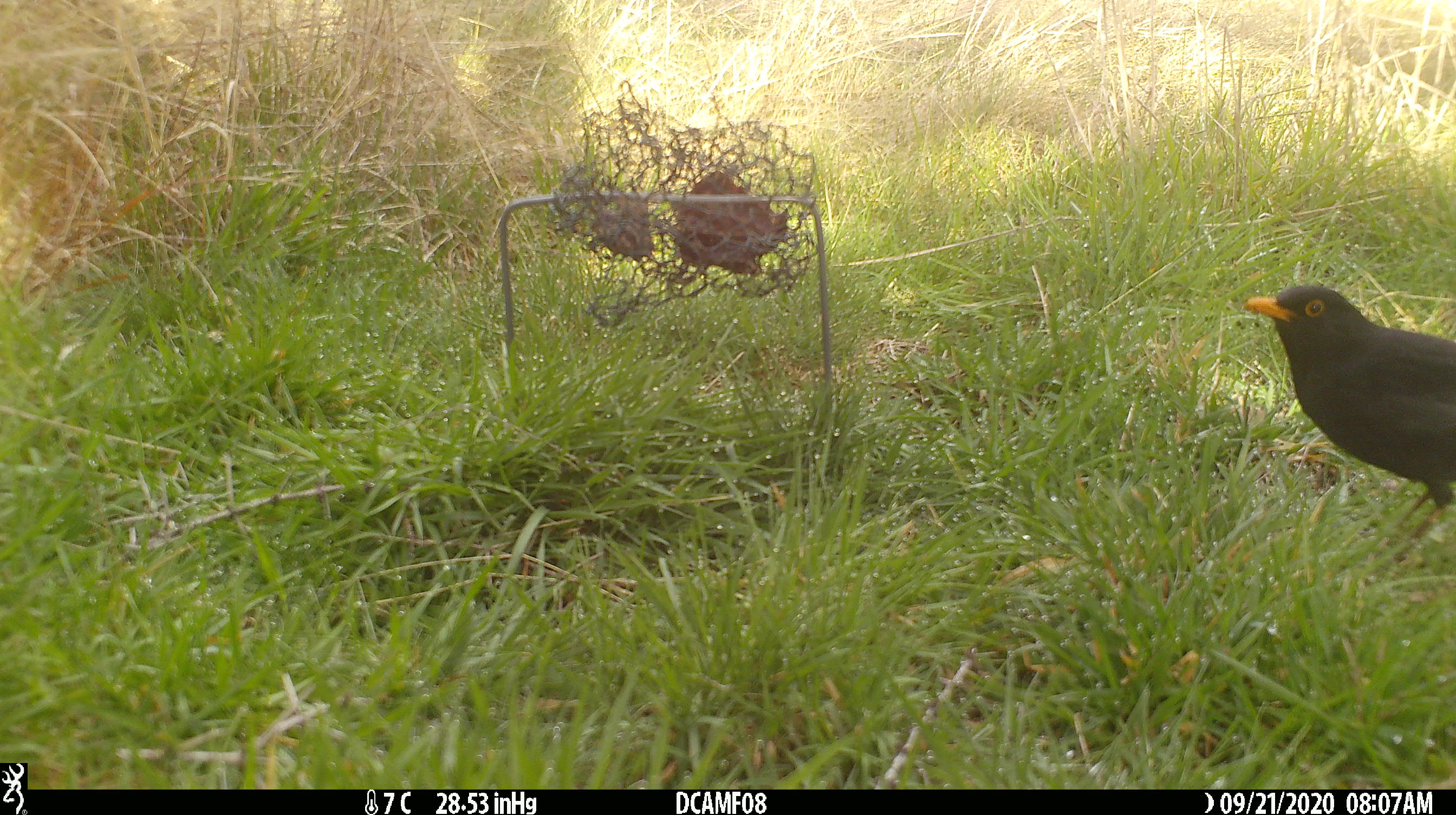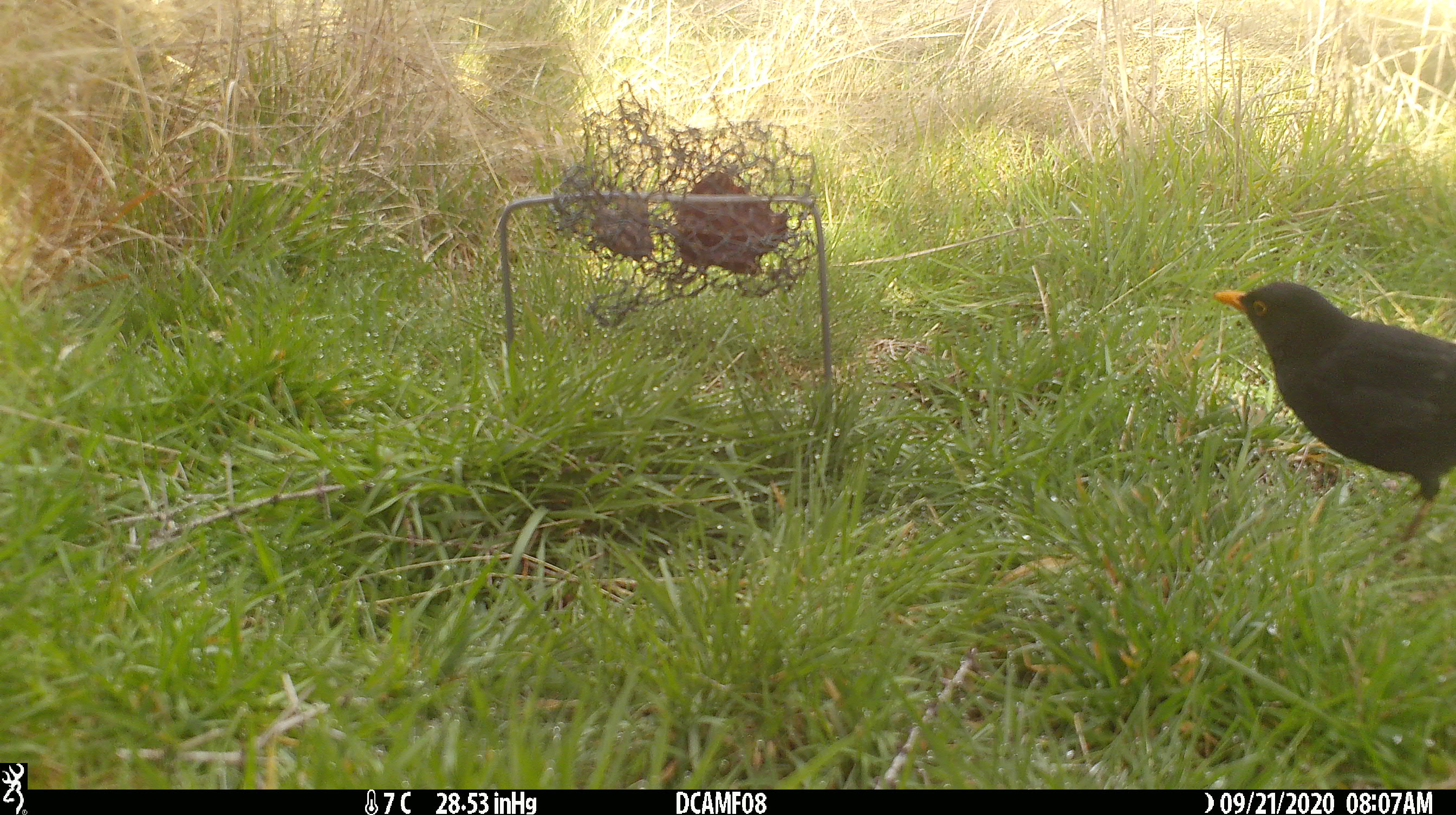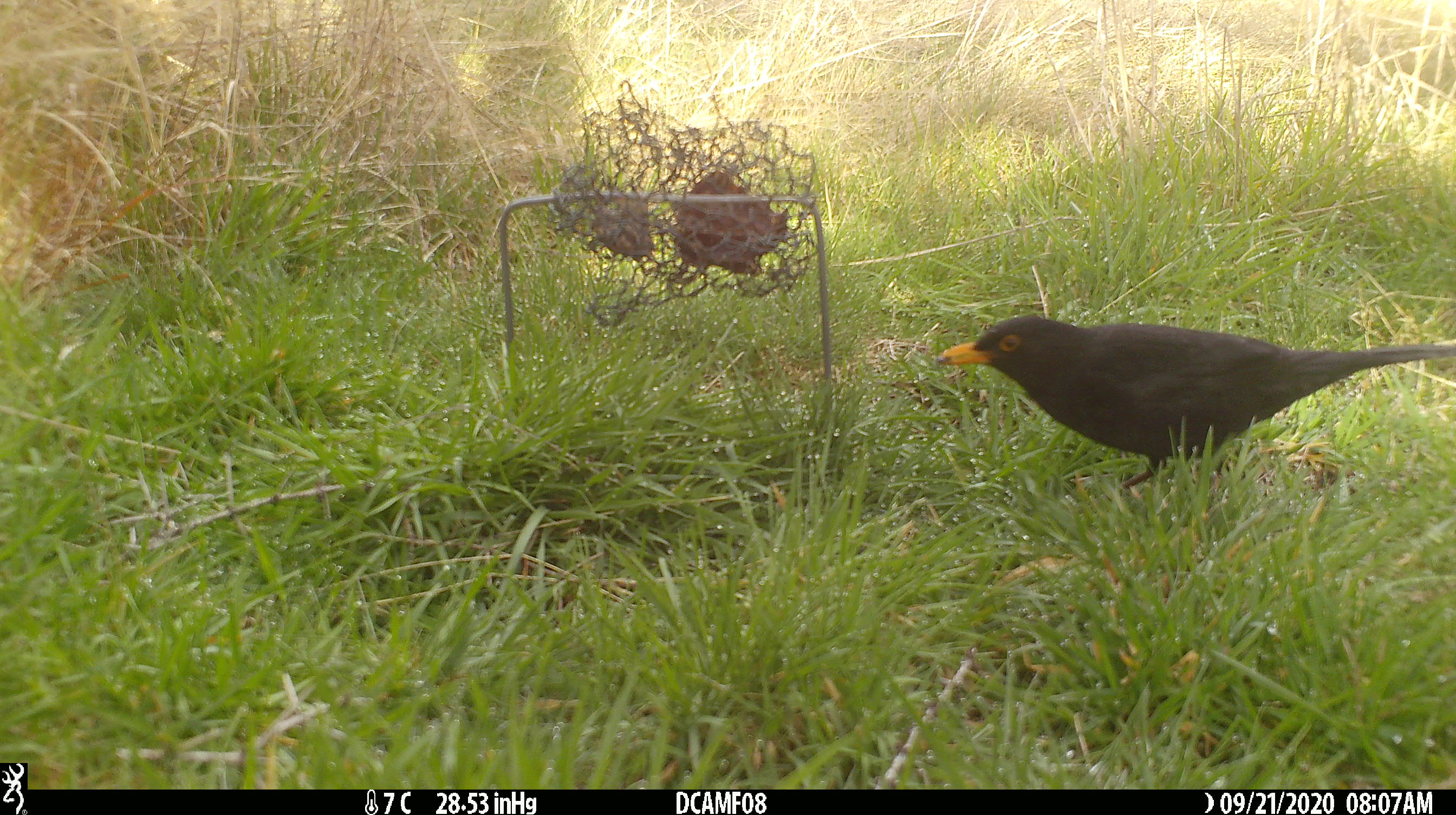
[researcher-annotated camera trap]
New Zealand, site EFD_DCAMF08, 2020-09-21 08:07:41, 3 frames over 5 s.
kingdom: Animalia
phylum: Chordata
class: Aves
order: Passeriformes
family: Turdidae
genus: Turdus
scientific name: Turdus merula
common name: eurasian blackbird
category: blackbird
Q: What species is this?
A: Blackbird (eurasian blackbird) (Turdus merula).